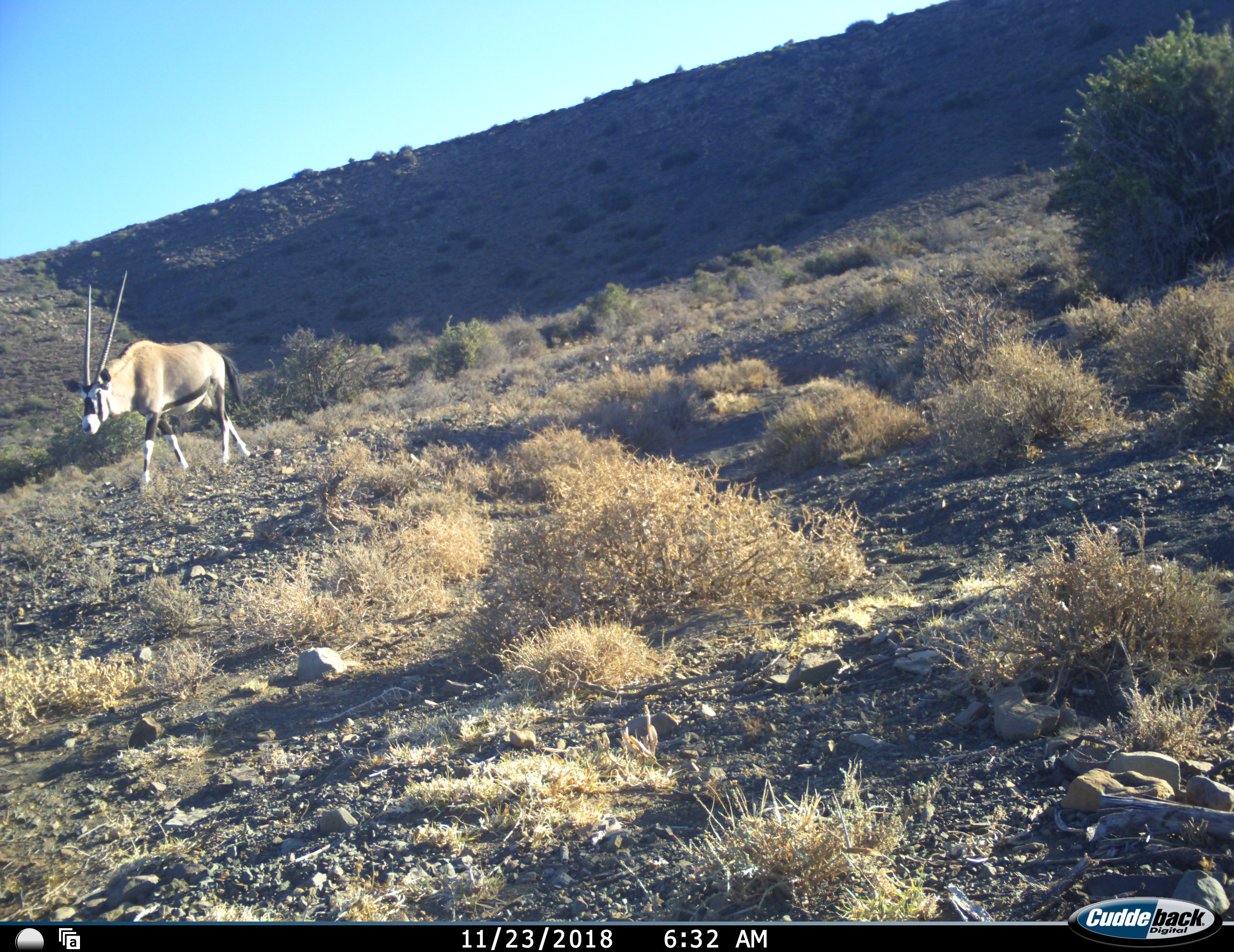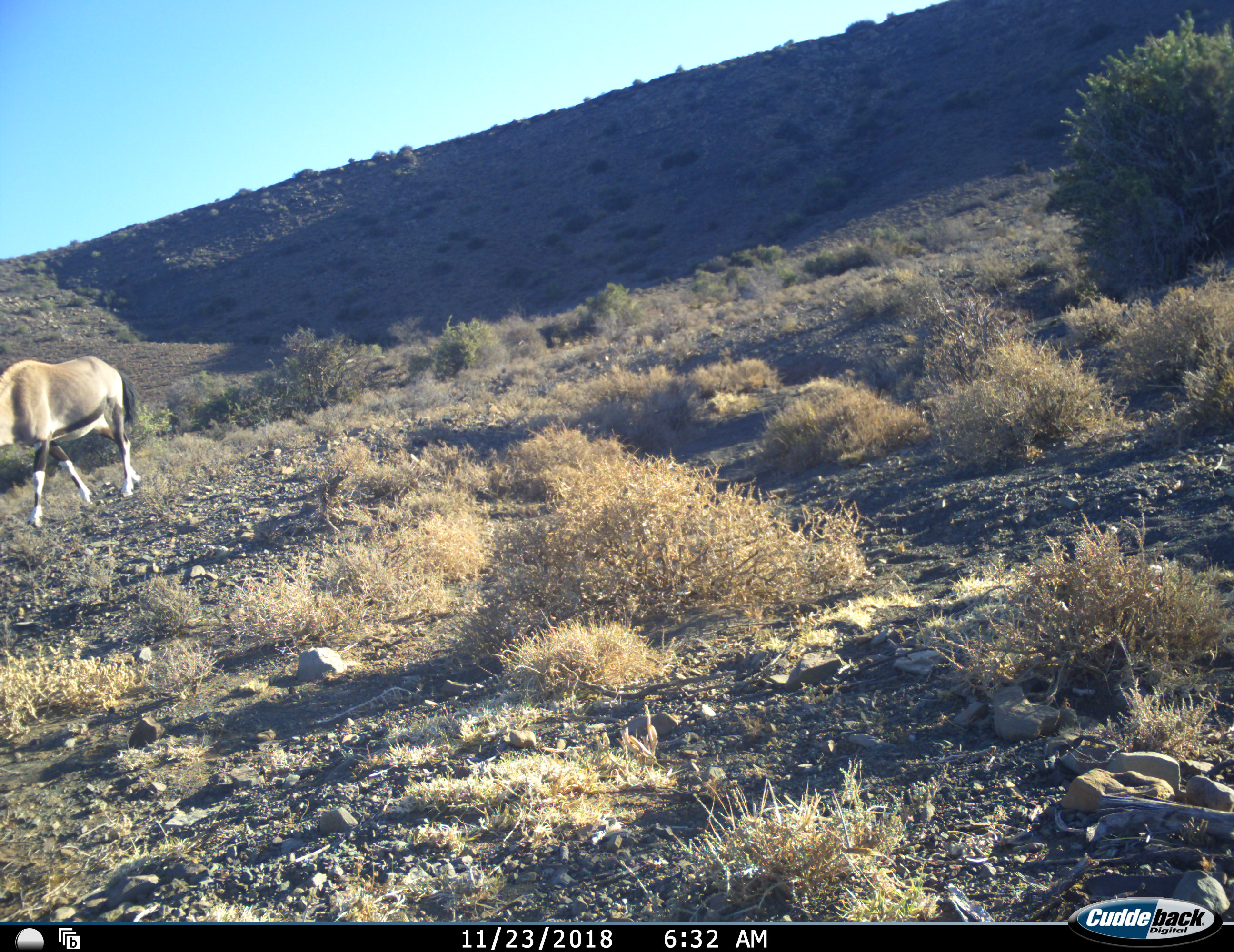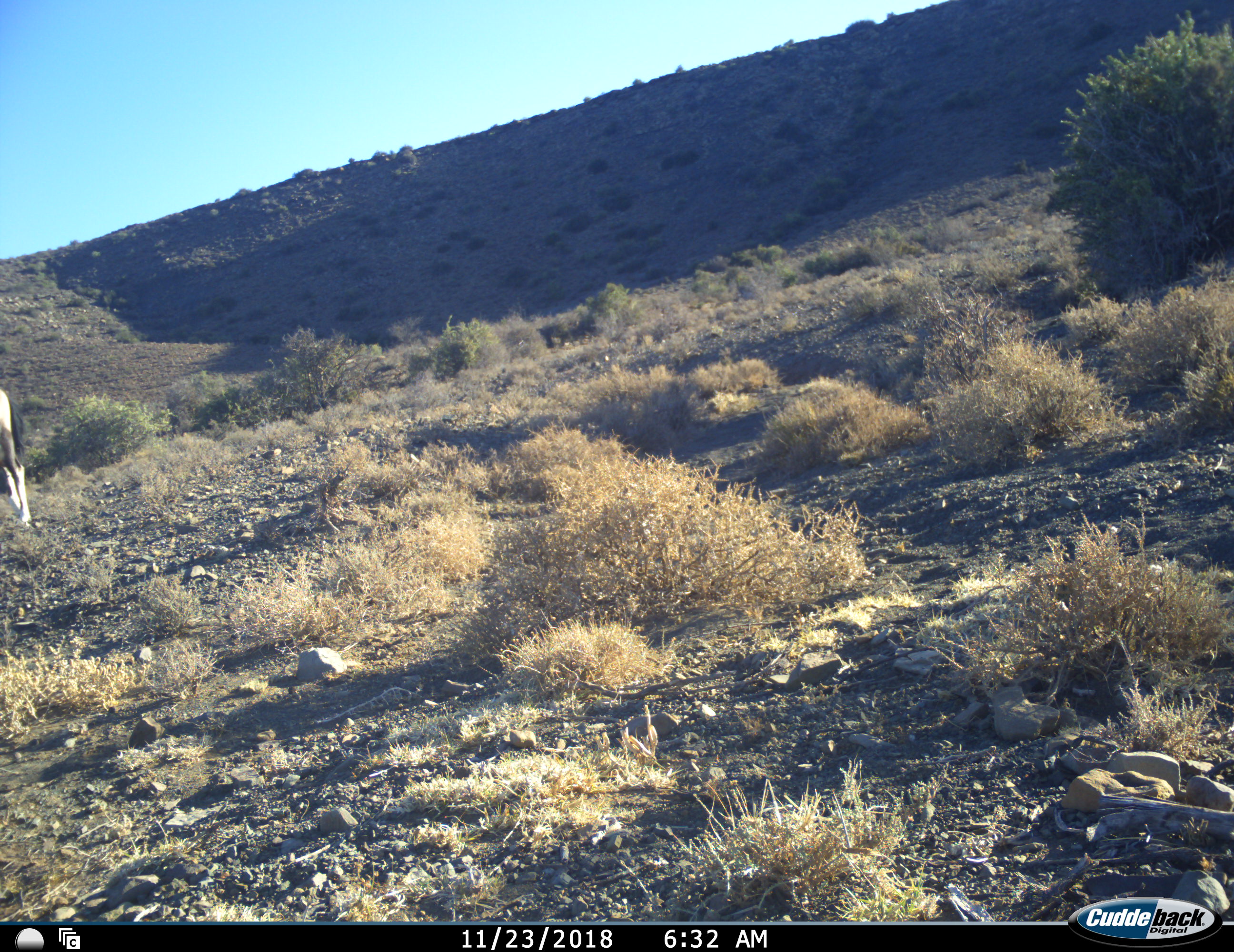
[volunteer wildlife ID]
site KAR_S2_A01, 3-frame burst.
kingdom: Animalia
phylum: Chordata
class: Mammalia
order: Artiodactyla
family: Bovidae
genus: Oryx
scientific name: Oryx gazella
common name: gemsbok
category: oryx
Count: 1.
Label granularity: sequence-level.